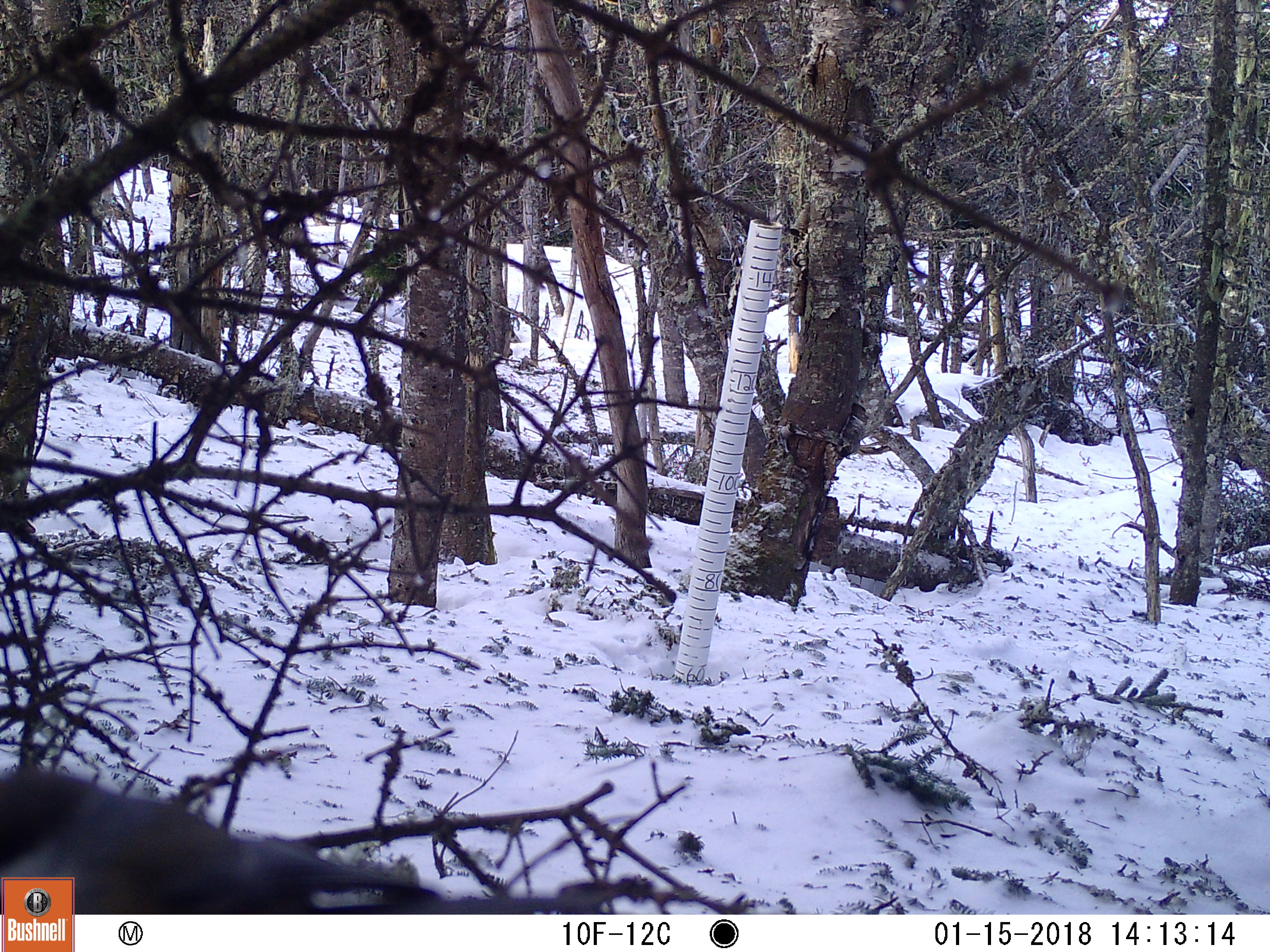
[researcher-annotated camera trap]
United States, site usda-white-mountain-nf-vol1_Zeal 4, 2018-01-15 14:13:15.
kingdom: Animalia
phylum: Chordata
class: Aves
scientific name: Aves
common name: bird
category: bird sp.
Bird sp. (bird) (Aves).